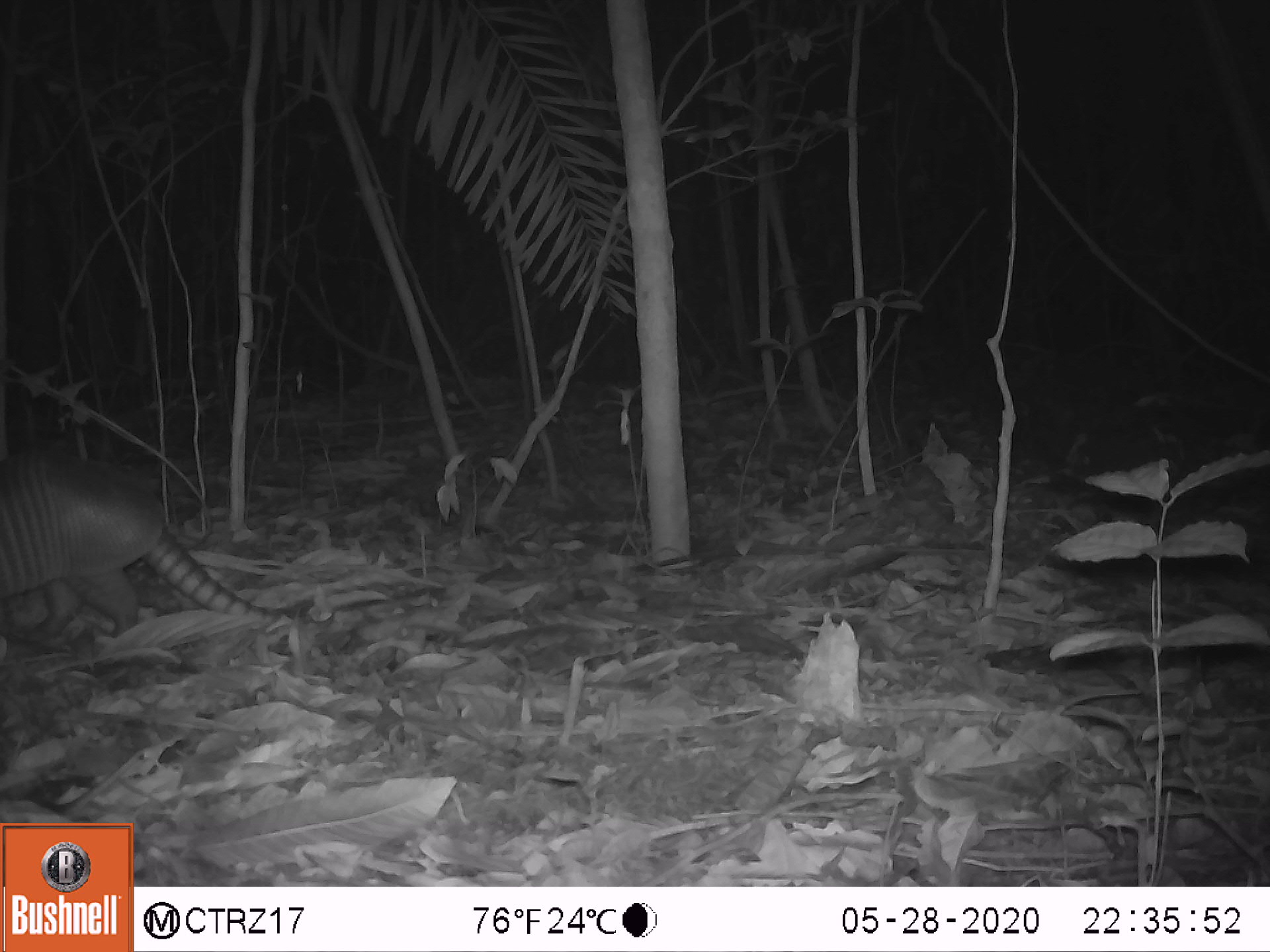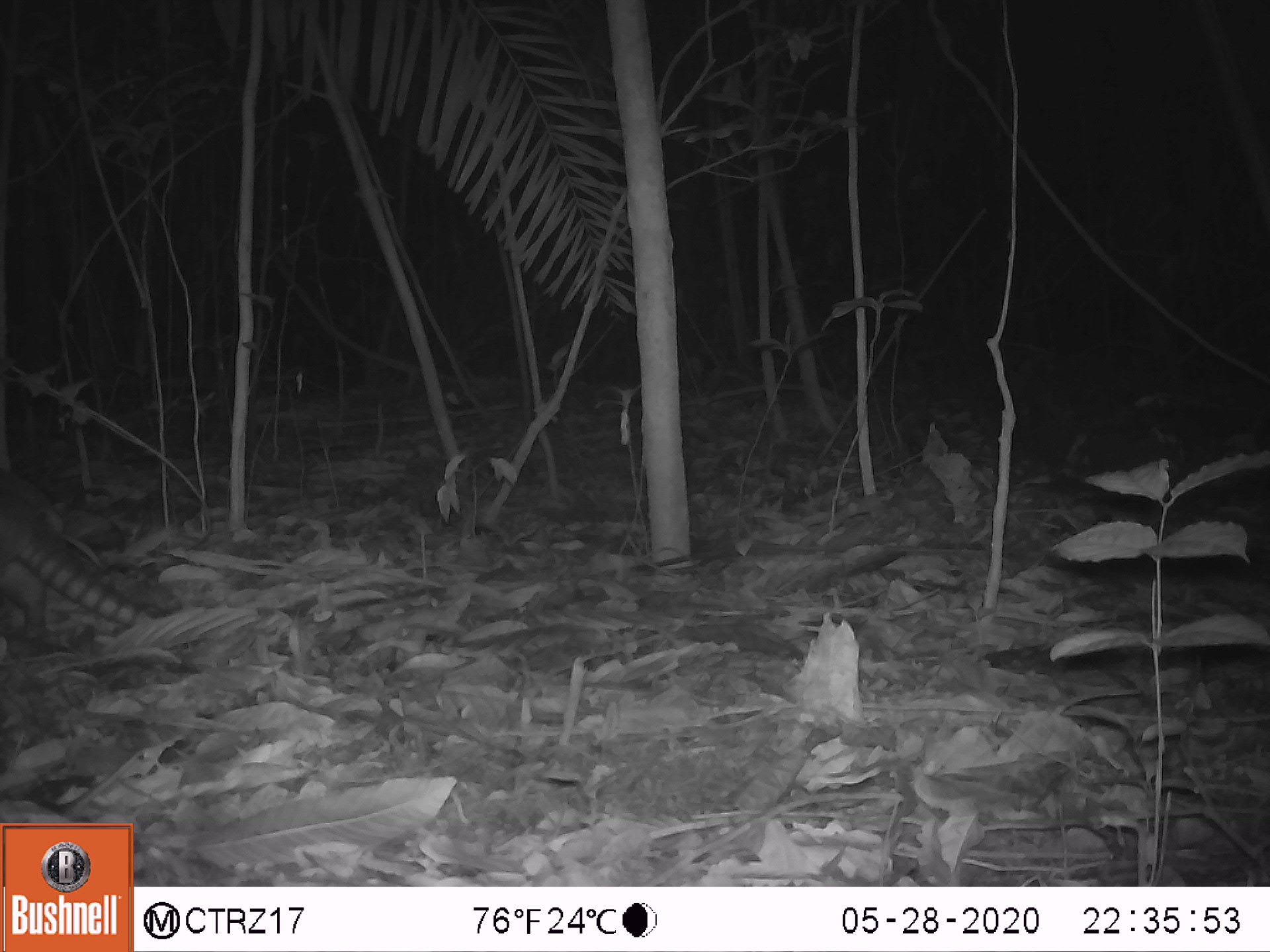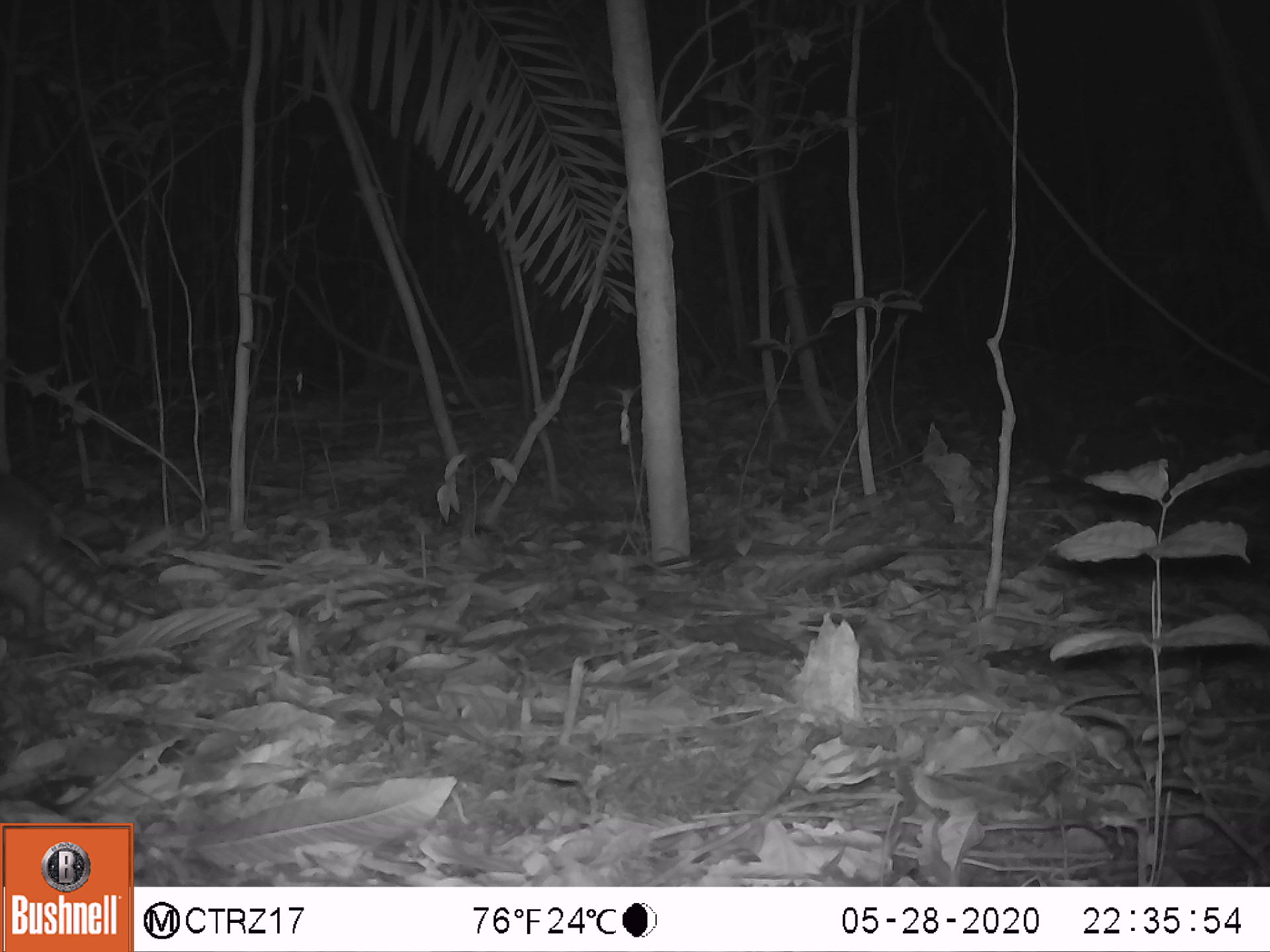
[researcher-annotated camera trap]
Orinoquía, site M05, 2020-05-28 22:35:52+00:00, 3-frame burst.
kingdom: Animalia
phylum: Chordata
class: Mammalia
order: Cingulata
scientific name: Cingulata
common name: armadillo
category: unknown armadillo